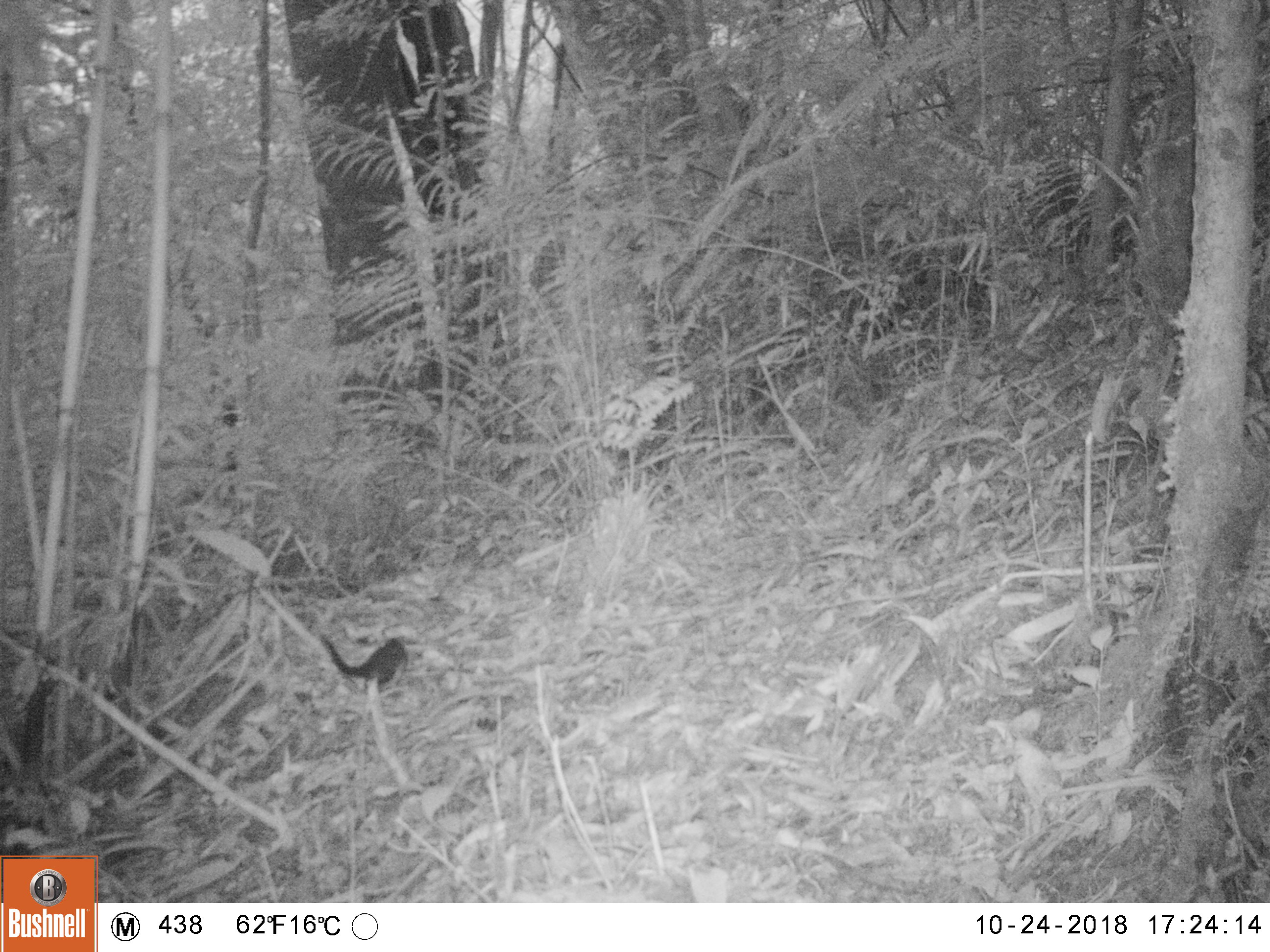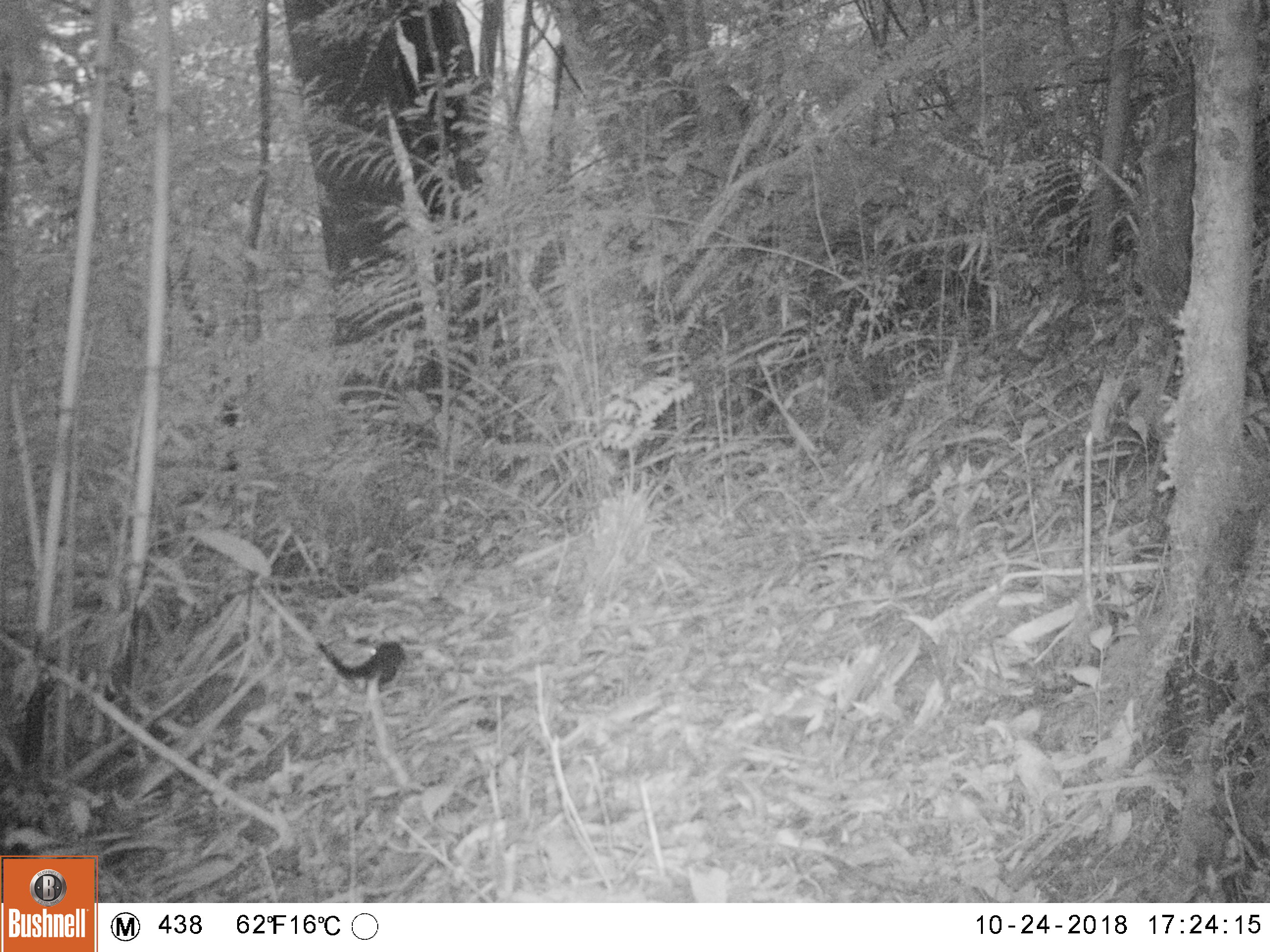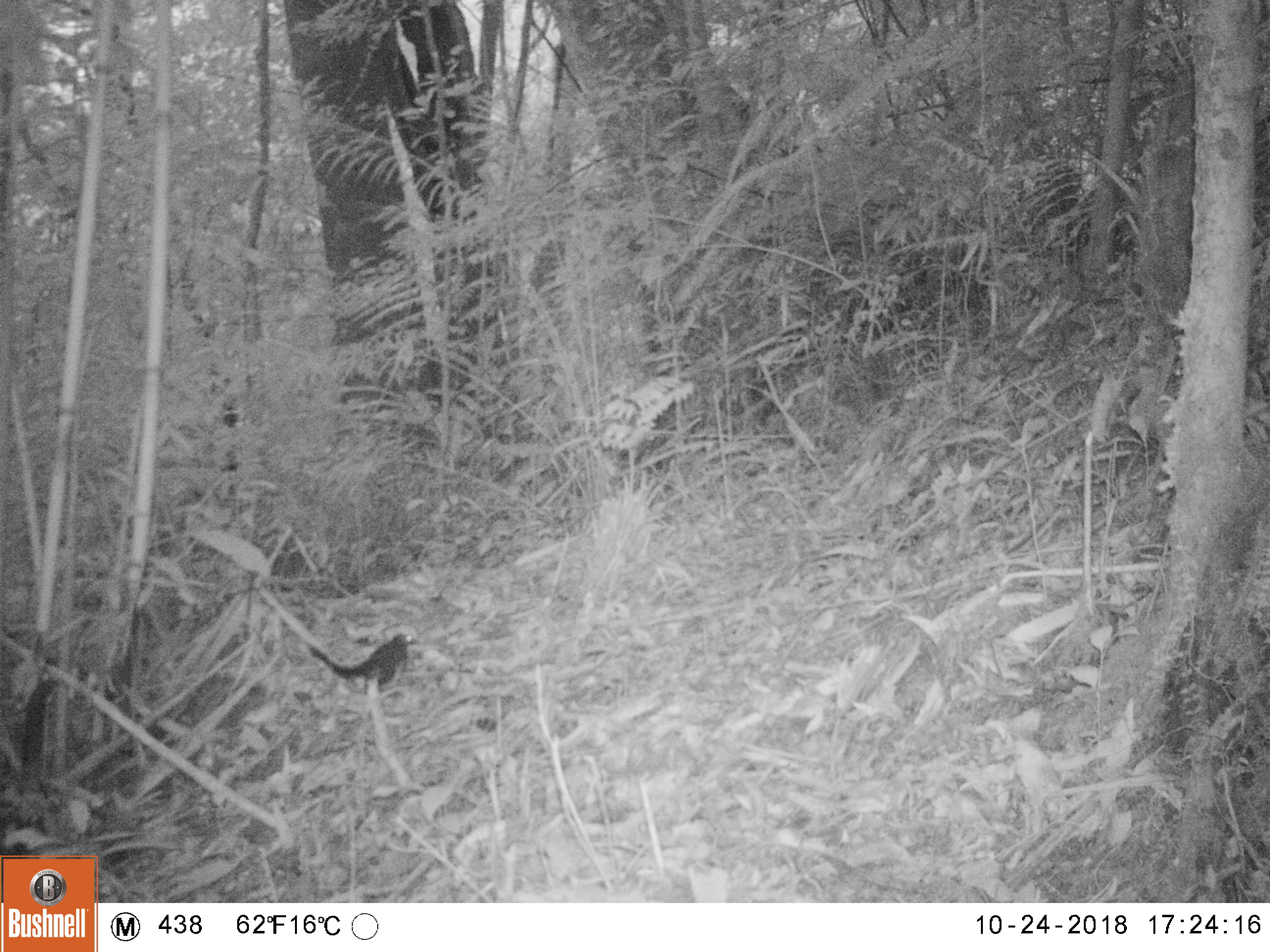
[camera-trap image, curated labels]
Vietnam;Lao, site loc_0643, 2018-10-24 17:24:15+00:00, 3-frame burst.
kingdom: Animalia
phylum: Chordata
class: Mammalia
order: Scandentia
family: Tupaiidae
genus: Tupaia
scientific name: Tupaia belangeri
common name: northern treeshrew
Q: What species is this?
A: Northern treeshrew (Tupaia belangeri).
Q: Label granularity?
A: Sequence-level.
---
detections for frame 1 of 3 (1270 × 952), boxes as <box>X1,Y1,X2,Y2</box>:
northern treeshrew: <box>318,634,409,695</box>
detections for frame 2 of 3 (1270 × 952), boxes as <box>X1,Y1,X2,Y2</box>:
northern treeshrew: <box>315,640,407,693</box>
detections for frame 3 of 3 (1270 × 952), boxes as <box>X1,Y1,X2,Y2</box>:
northern treeshrew: <box>307,632,419,696</box>